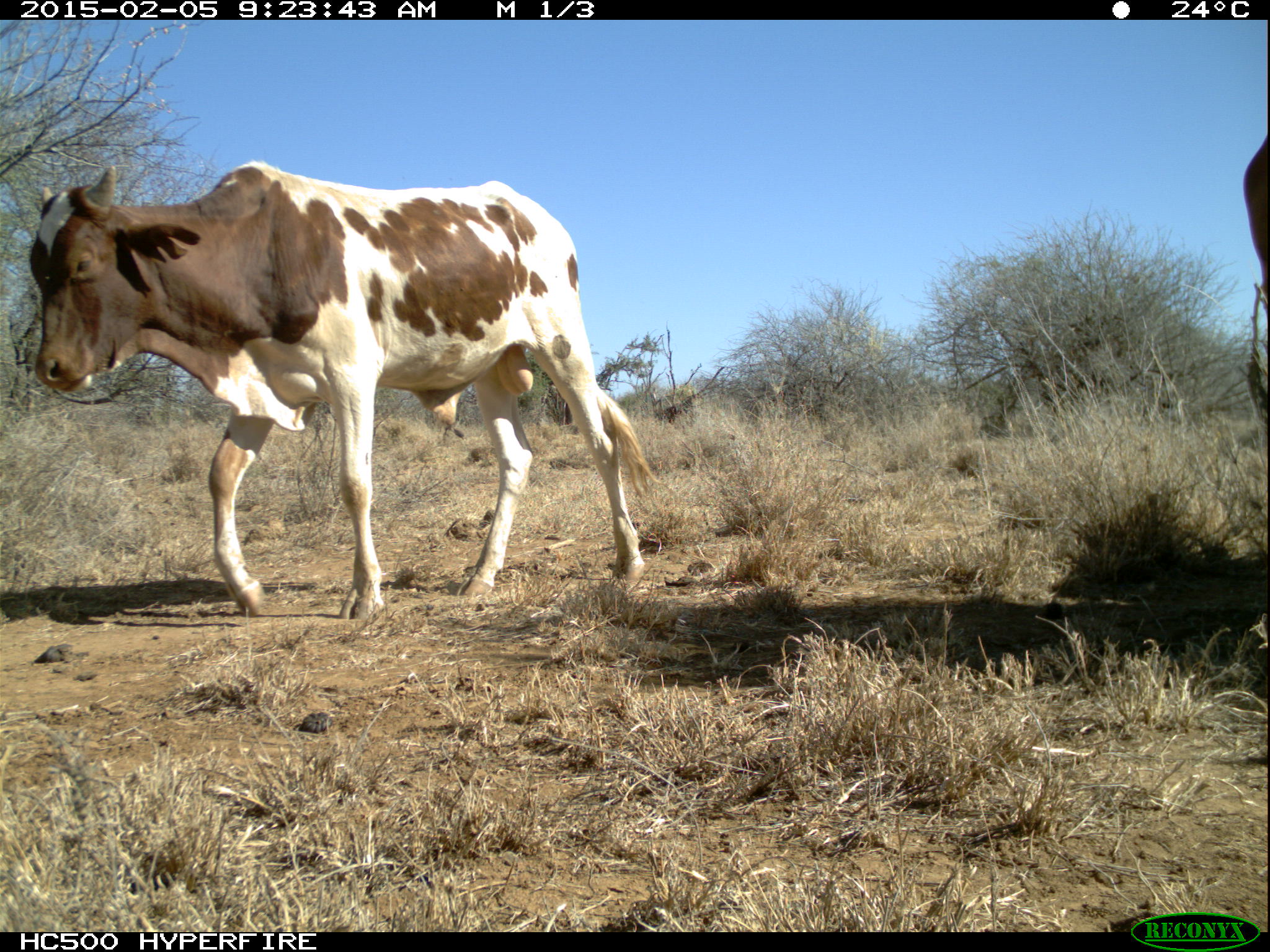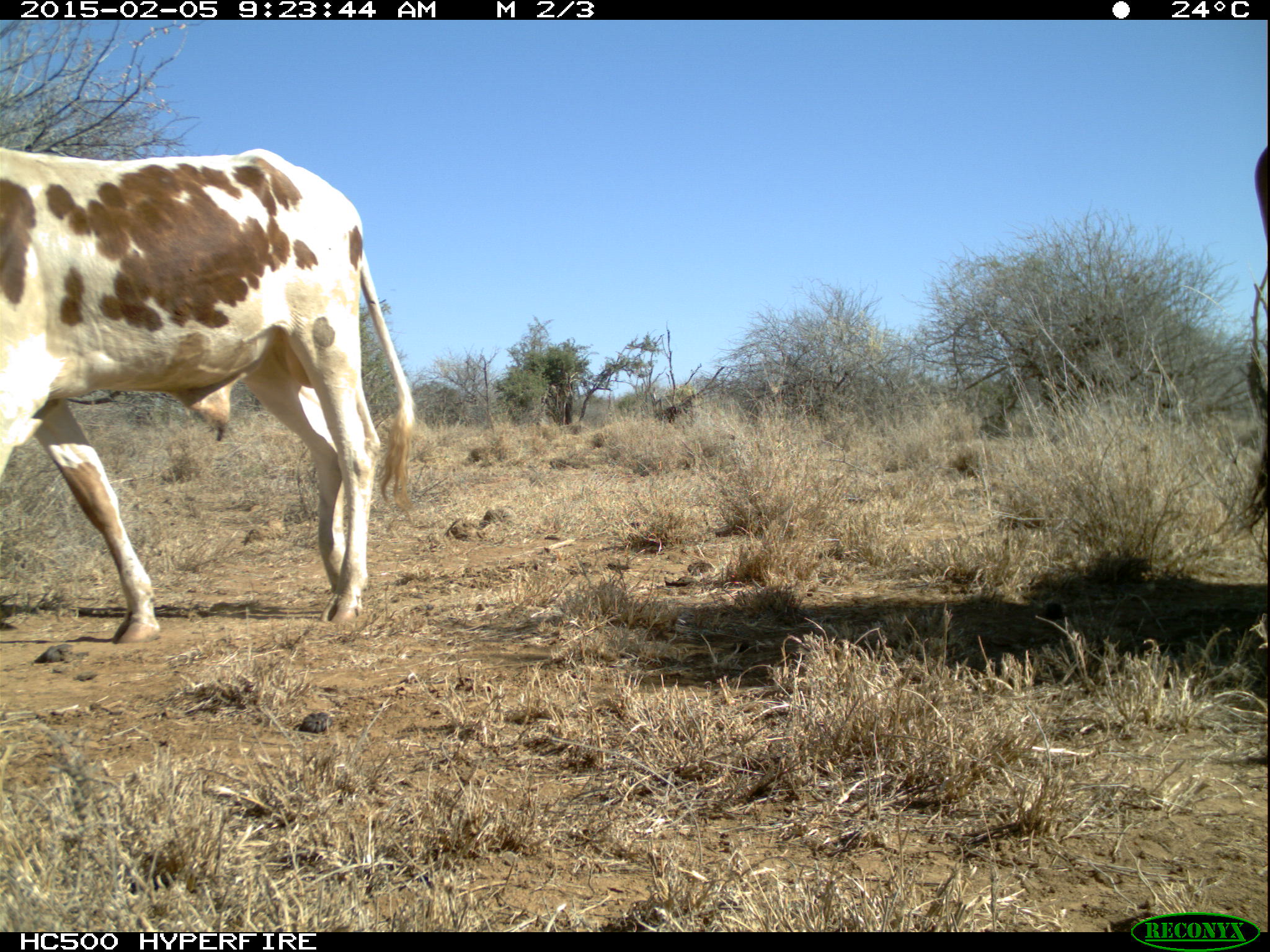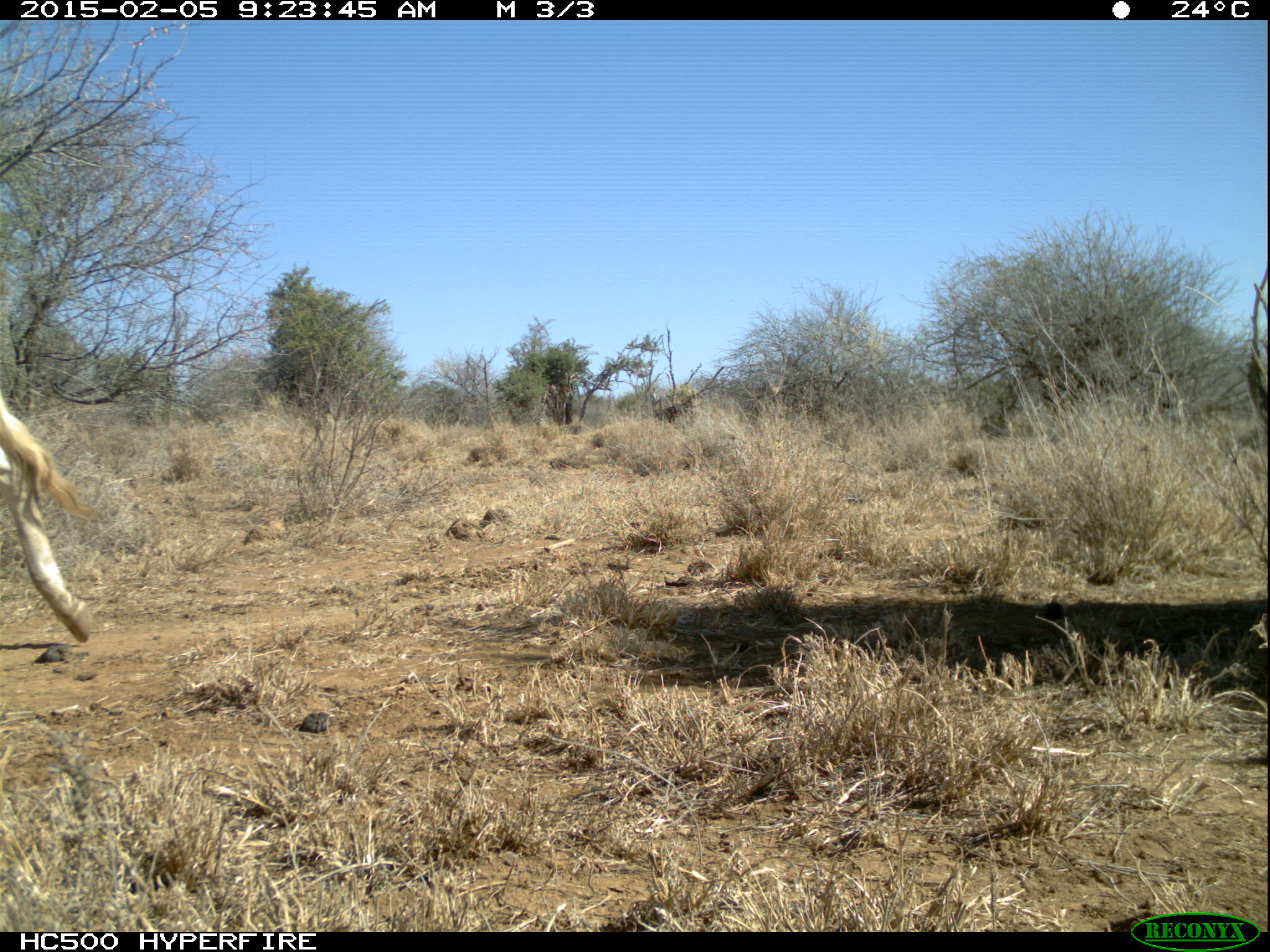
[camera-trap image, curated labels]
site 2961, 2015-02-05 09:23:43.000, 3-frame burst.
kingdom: Animalia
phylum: Chordata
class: Mammalia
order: Artiodactyla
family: Bovidae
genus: Bos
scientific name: Bos taurus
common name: domestic cattle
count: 5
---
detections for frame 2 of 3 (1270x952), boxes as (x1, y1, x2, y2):
bos taurus: (1, 146, 415, 650); (1218, 145, 1269, 584)